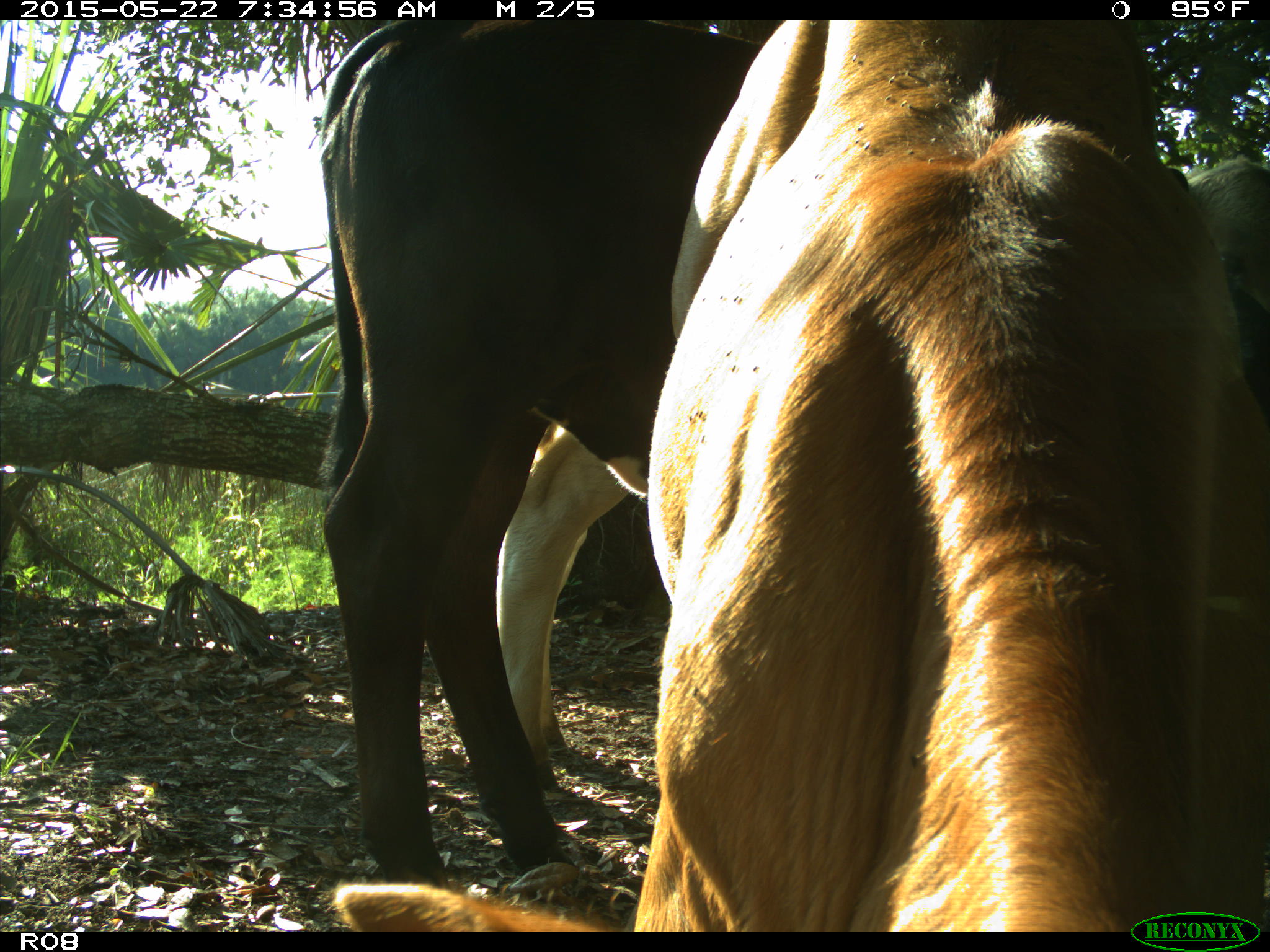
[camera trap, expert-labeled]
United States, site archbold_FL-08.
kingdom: Animalia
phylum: Chordata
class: Mammalia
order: Artiodactyla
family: Bovidae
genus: Bos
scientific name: Bos taurus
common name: domestic cow